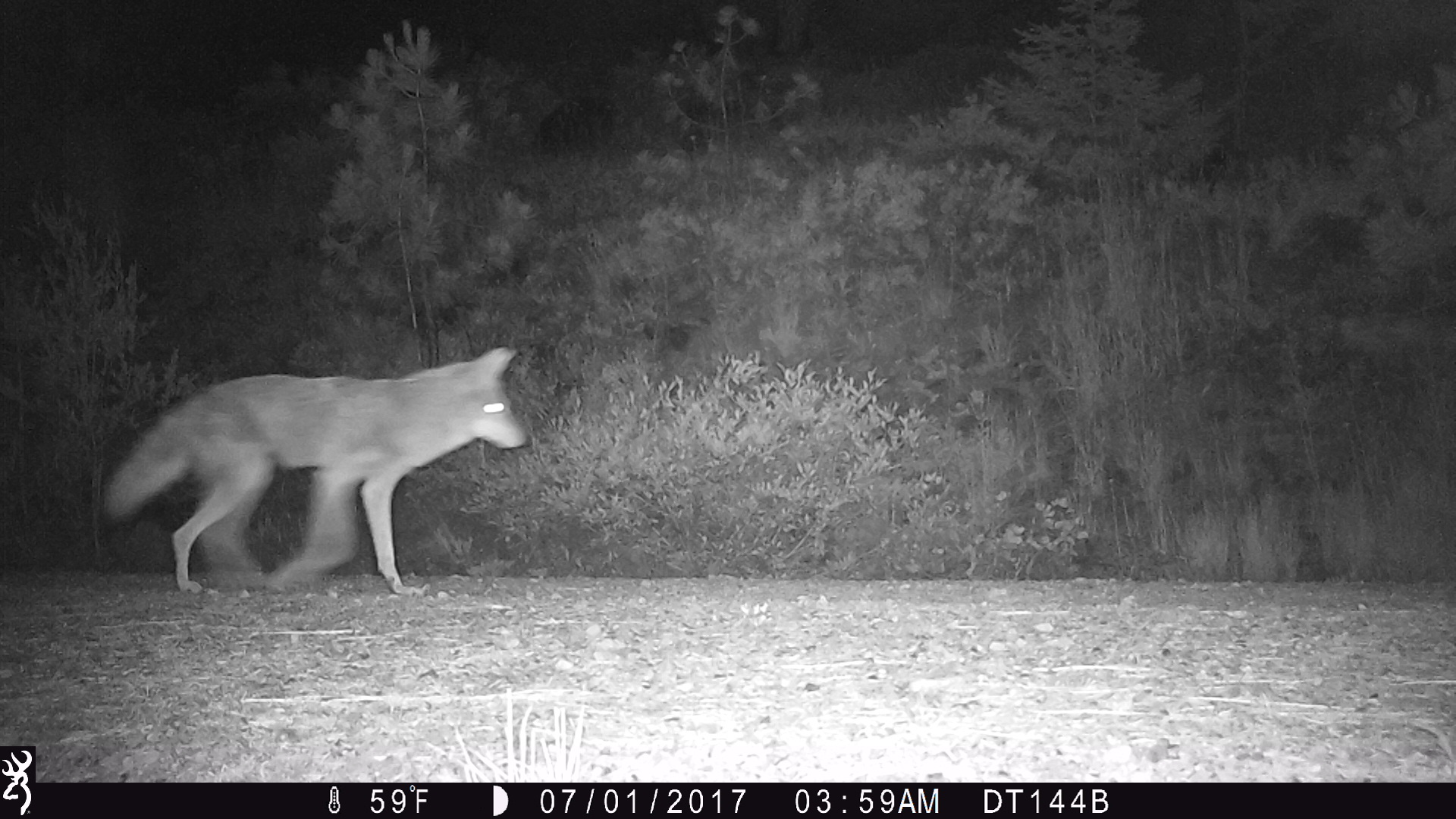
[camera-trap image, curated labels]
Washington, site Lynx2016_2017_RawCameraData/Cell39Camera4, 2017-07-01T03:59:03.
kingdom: Animalia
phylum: Chordata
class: Mammalia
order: Carnivora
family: Canidae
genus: Canis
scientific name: Canis latrans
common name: coyote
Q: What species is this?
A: Canis latrans (coyote).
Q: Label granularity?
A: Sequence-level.